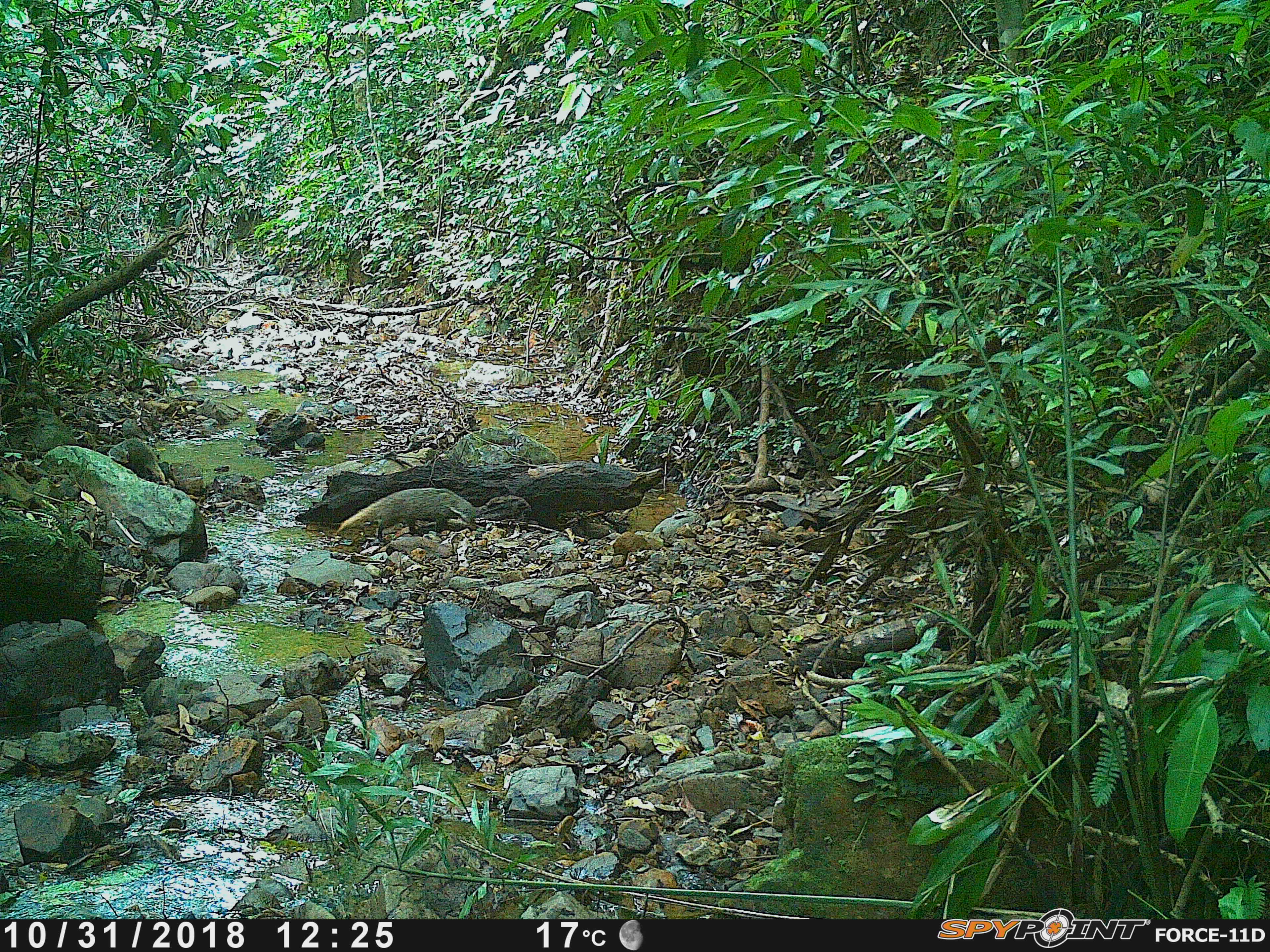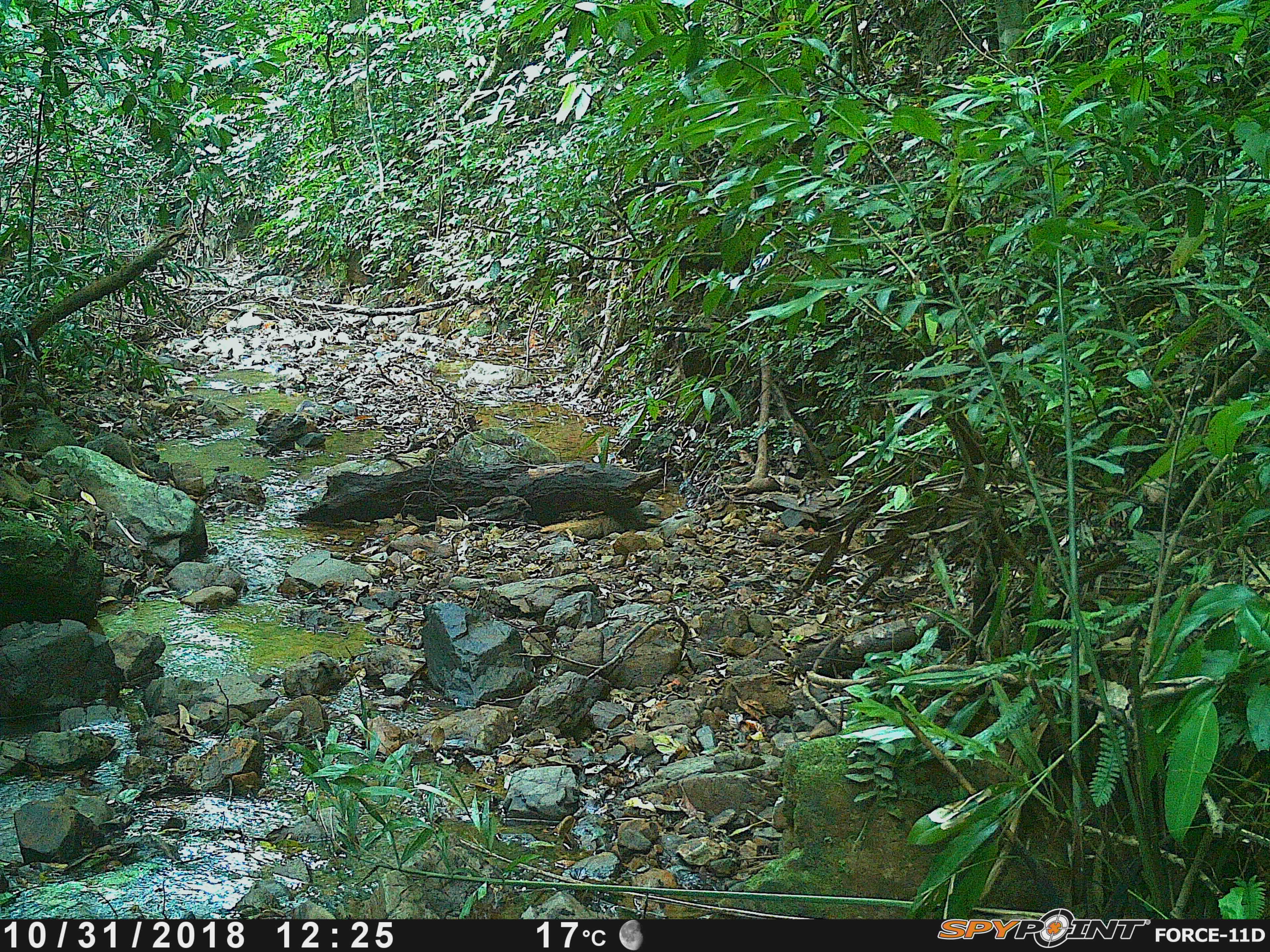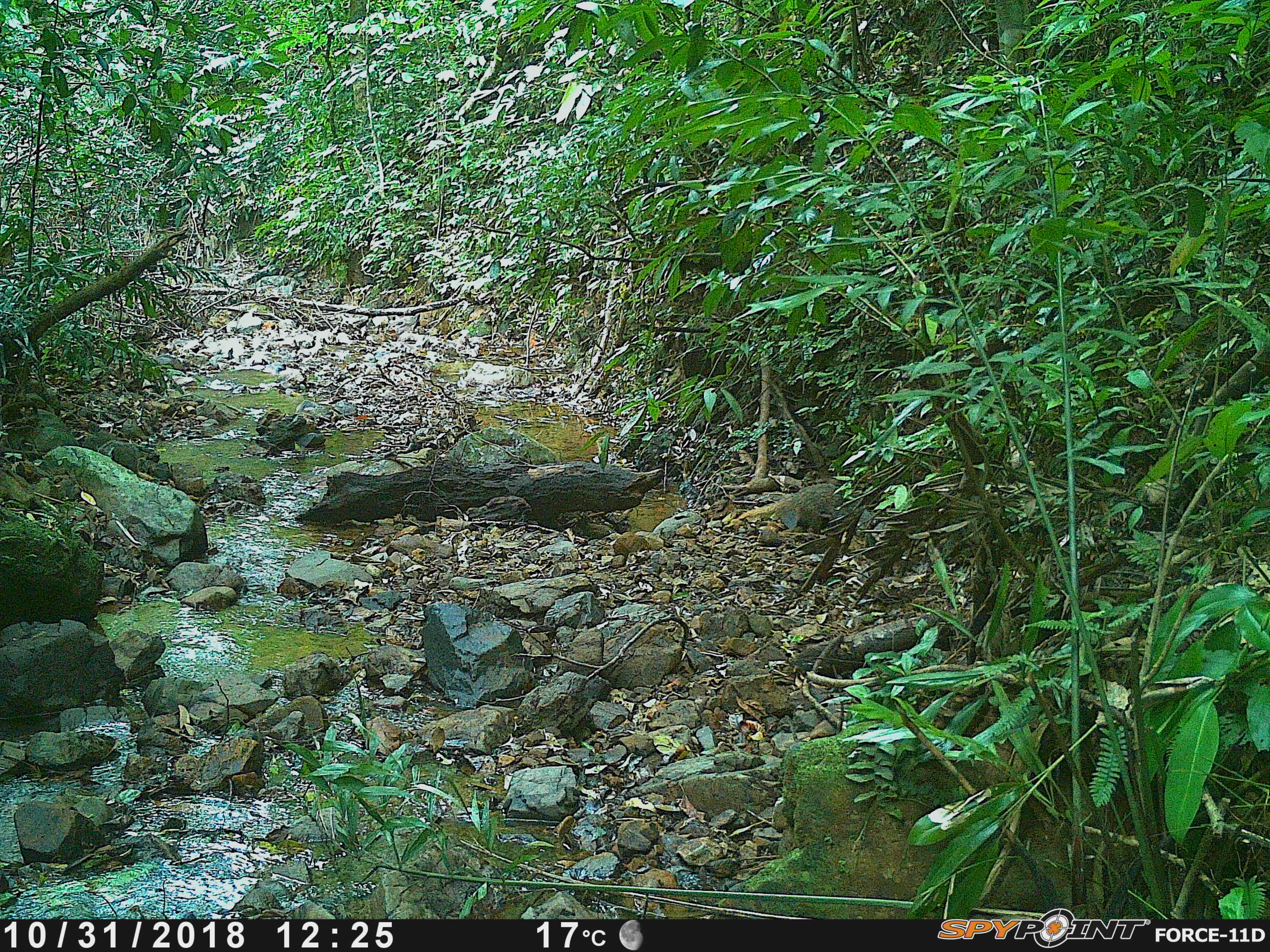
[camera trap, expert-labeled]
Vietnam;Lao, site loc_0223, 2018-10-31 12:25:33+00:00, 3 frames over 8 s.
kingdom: Animalia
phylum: Chordata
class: Mammalia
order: Carnivora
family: Herpestidae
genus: Urva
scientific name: Urva urva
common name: crab-eating mongoose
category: crab eating mongoose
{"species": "crab eating mongoose (crab-eating mongoose) (Urva urva)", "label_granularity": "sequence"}